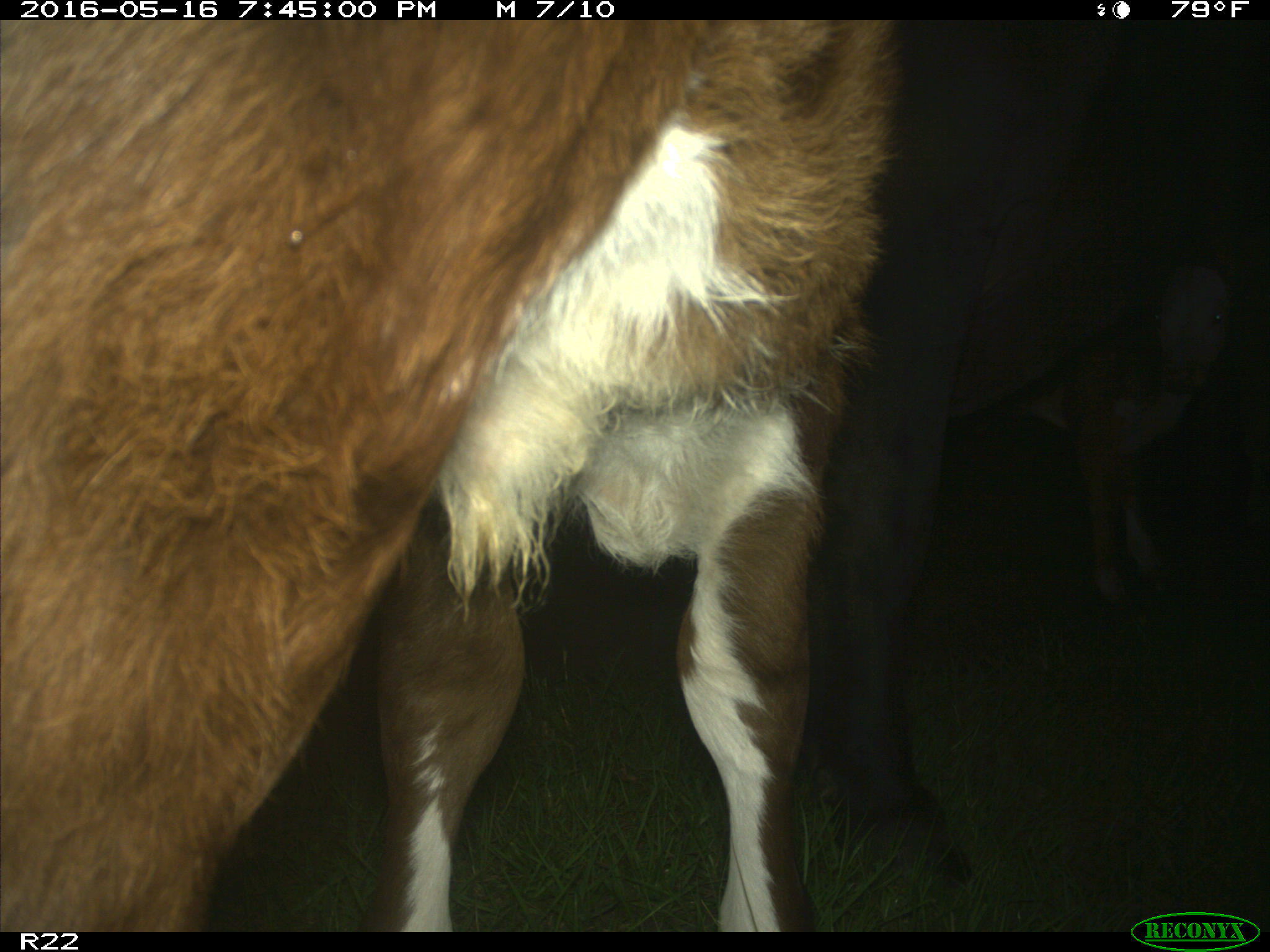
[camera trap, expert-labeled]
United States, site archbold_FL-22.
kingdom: Animalia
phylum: Chordata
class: Mammalia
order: Artiodactyla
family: Bovidae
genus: Bos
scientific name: Bos taurus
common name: domestic cow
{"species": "Bos taurus (domestic cow)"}